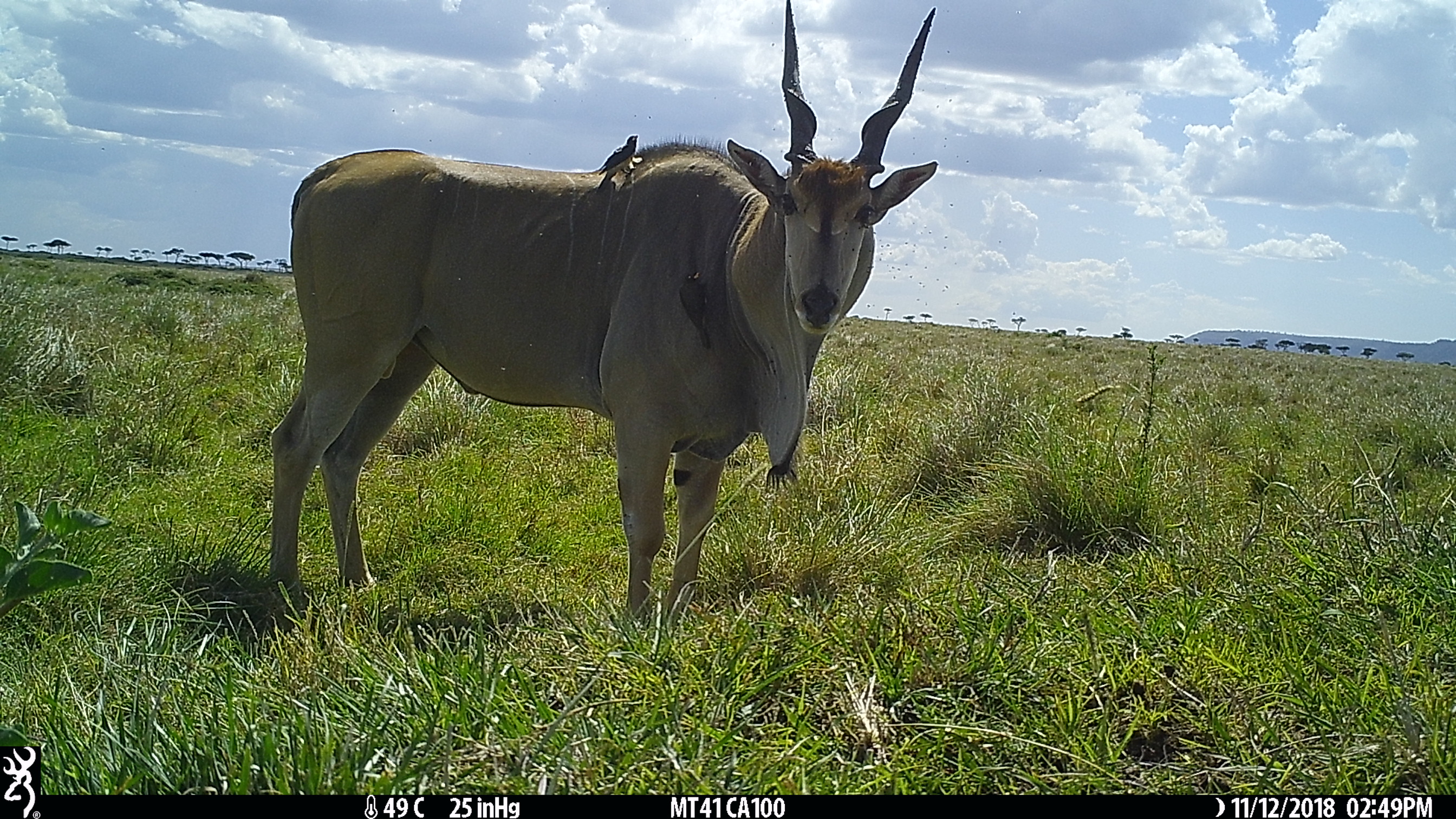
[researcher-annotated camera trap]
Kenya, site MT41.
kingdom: Animalia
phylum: Chordata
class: Mammalia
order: Artiodactyla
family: Bovidae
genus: Tragelaphus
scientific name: Tragelaphus oryx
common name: eland